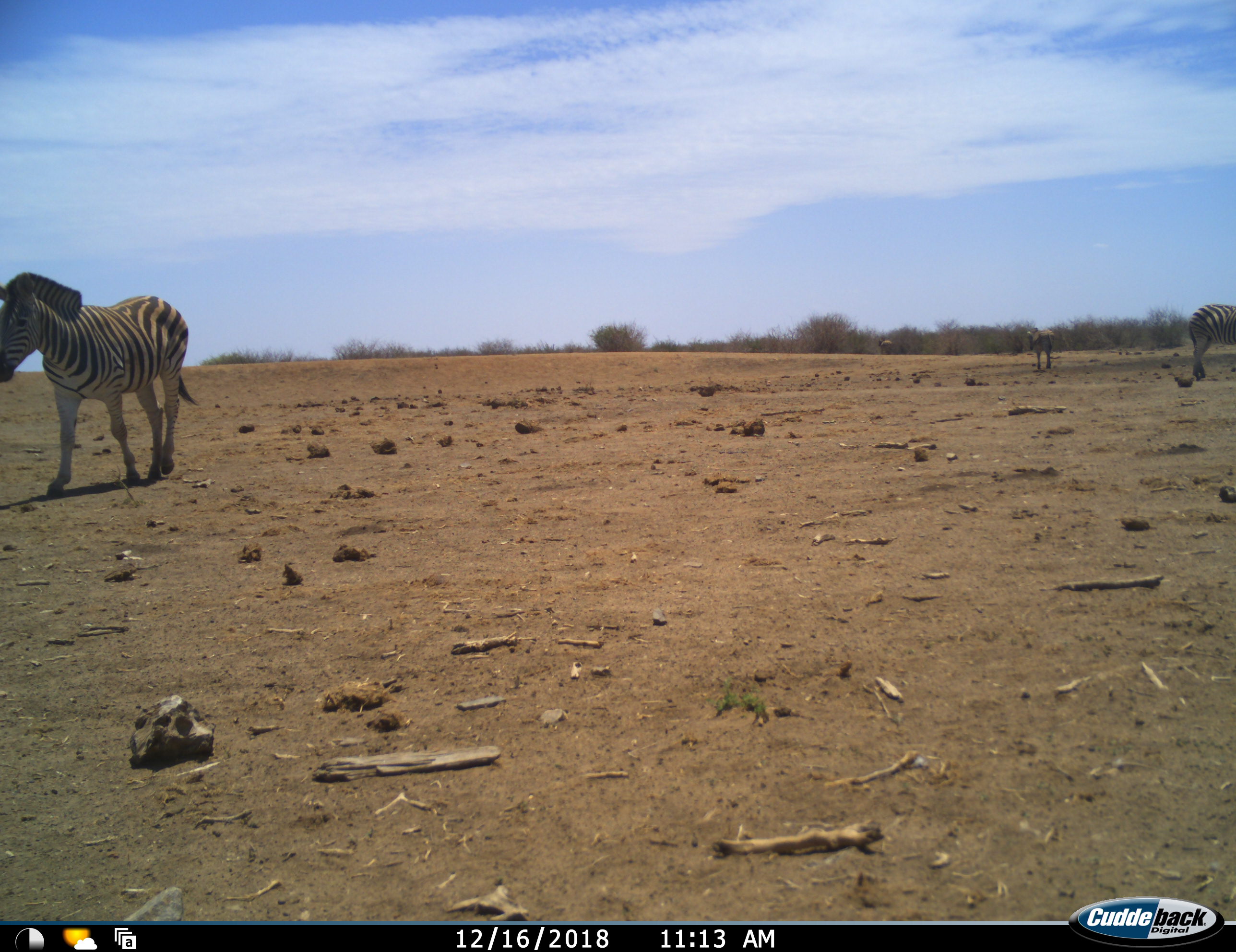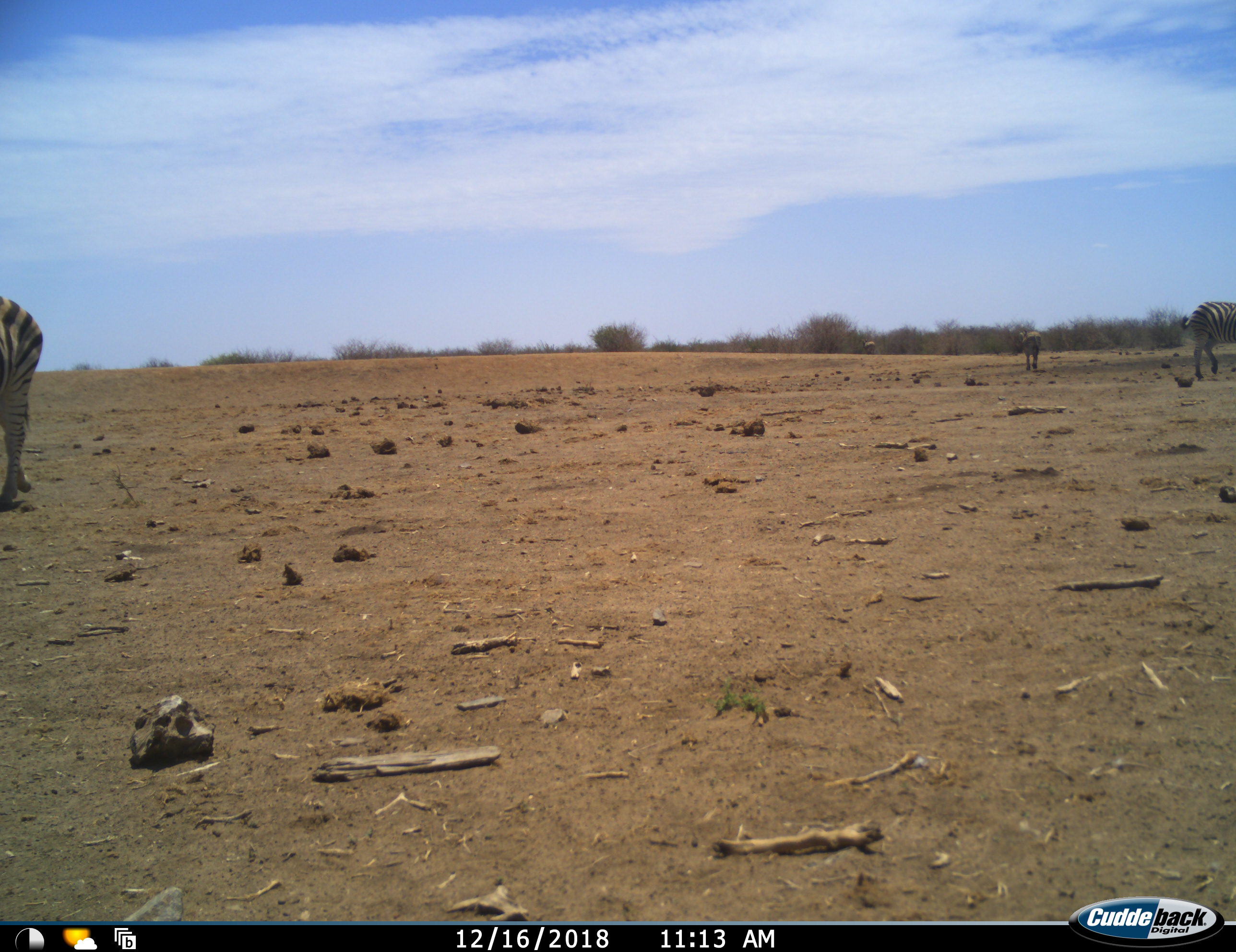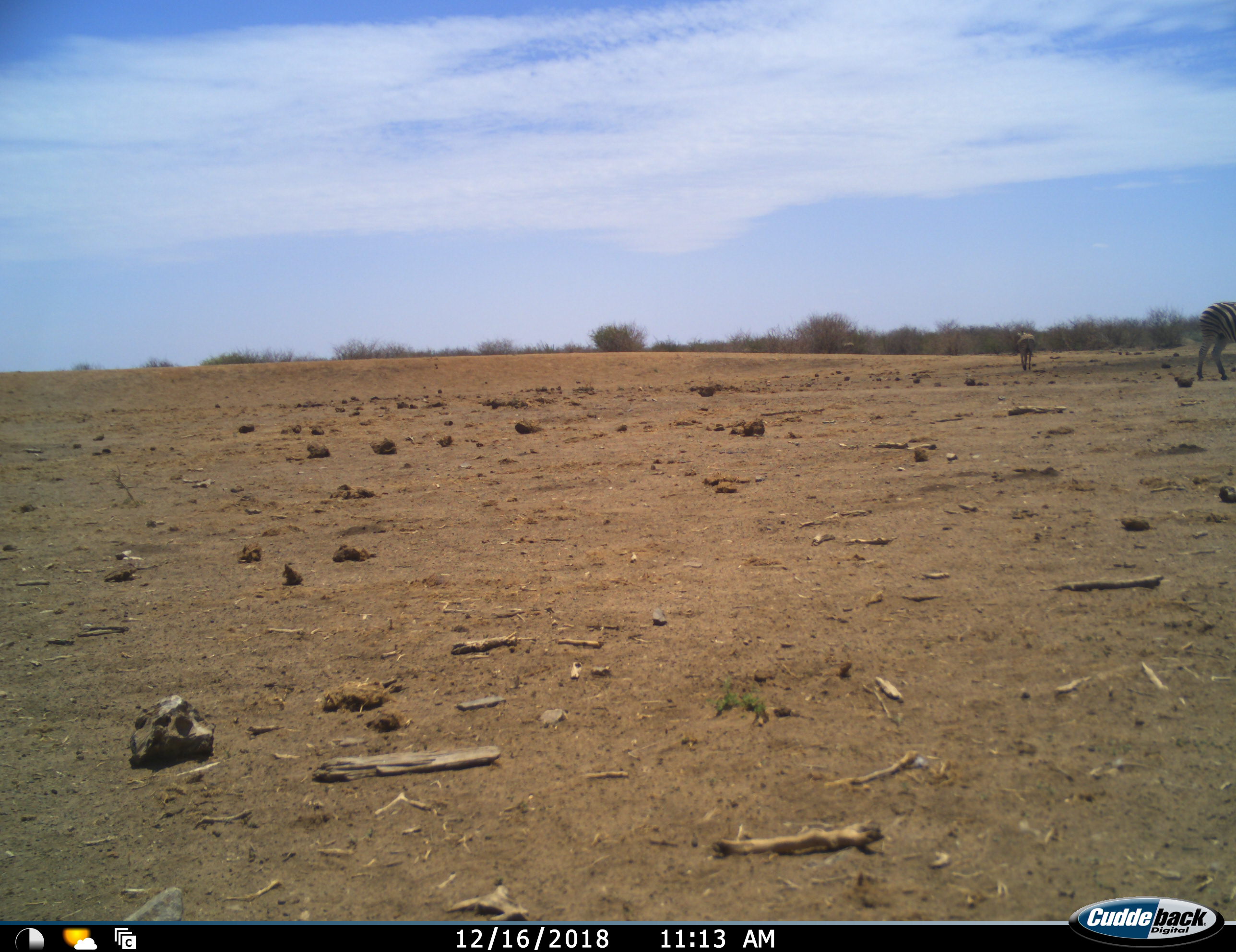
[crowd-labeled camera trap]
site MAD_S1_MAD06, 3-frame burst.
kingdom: Animalia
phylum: Chordata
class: Mammalia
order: Perissodactyla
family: Equidae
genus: Equus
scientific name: Equus quagga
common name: plains zebra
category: zebraplains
Zebraplains (plains zebra) (Equus quagga), count 3. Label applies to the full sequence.